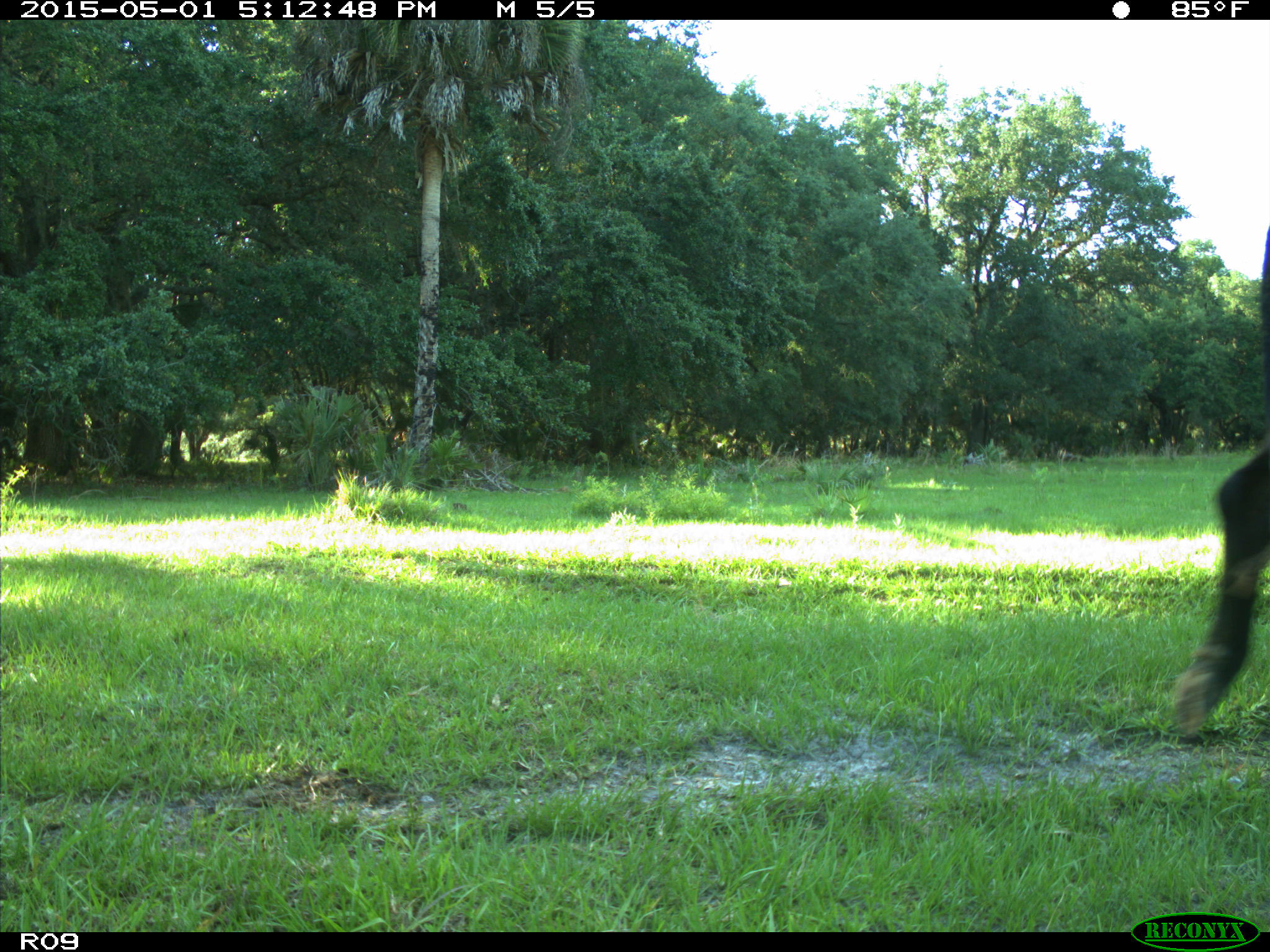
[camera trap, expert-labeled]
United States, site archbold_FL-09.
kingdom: Animalia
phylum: Chordata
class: Mammalia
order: Artiodactyla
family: Bovidae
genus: Bos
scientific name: Bos taurus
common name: domestic cow